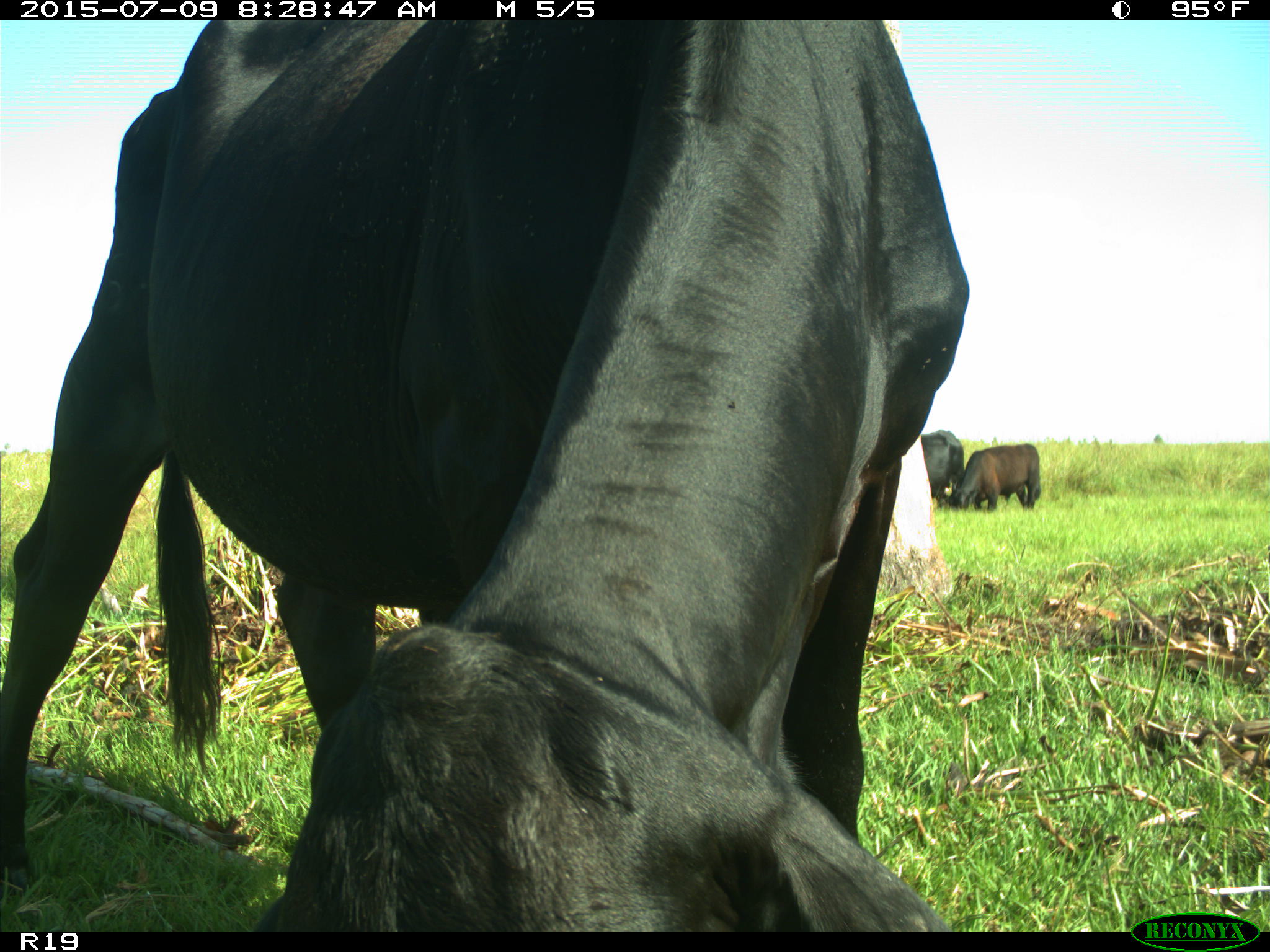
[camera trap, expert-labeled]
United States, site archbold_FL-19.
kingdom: Animalia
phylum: Chordata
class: Mammalia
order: Artiodactyla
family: Bovidae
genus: Bos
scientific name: Bos taurus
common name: domestic cow